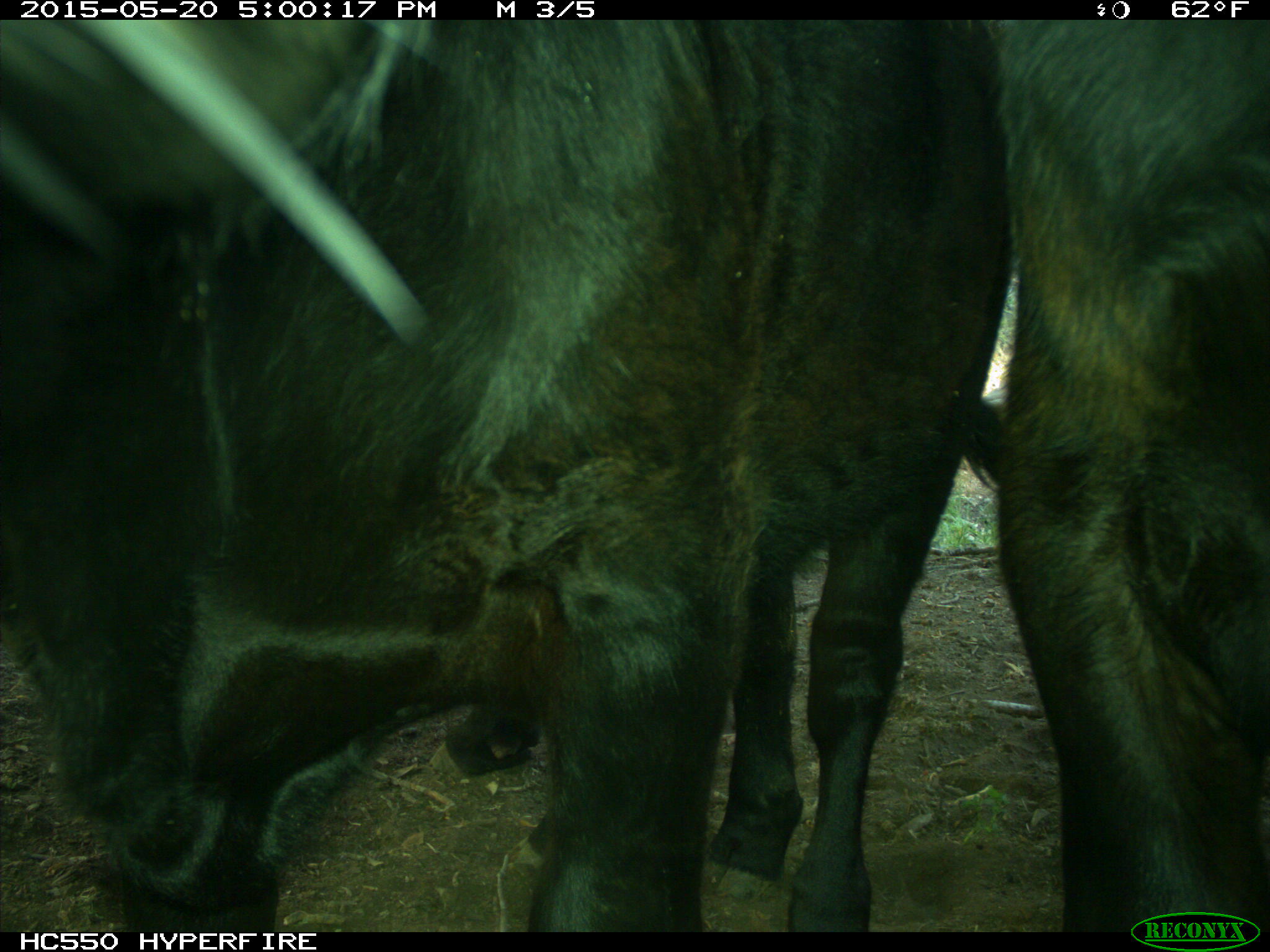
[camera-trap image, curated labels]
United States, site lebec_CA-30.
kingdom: Animalia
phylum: Chordata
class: Mammalia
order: Artiodactyla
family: Bovidae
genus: Bos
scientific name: Bos taurus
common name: domestic cow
Bos taurus (domestic cow).